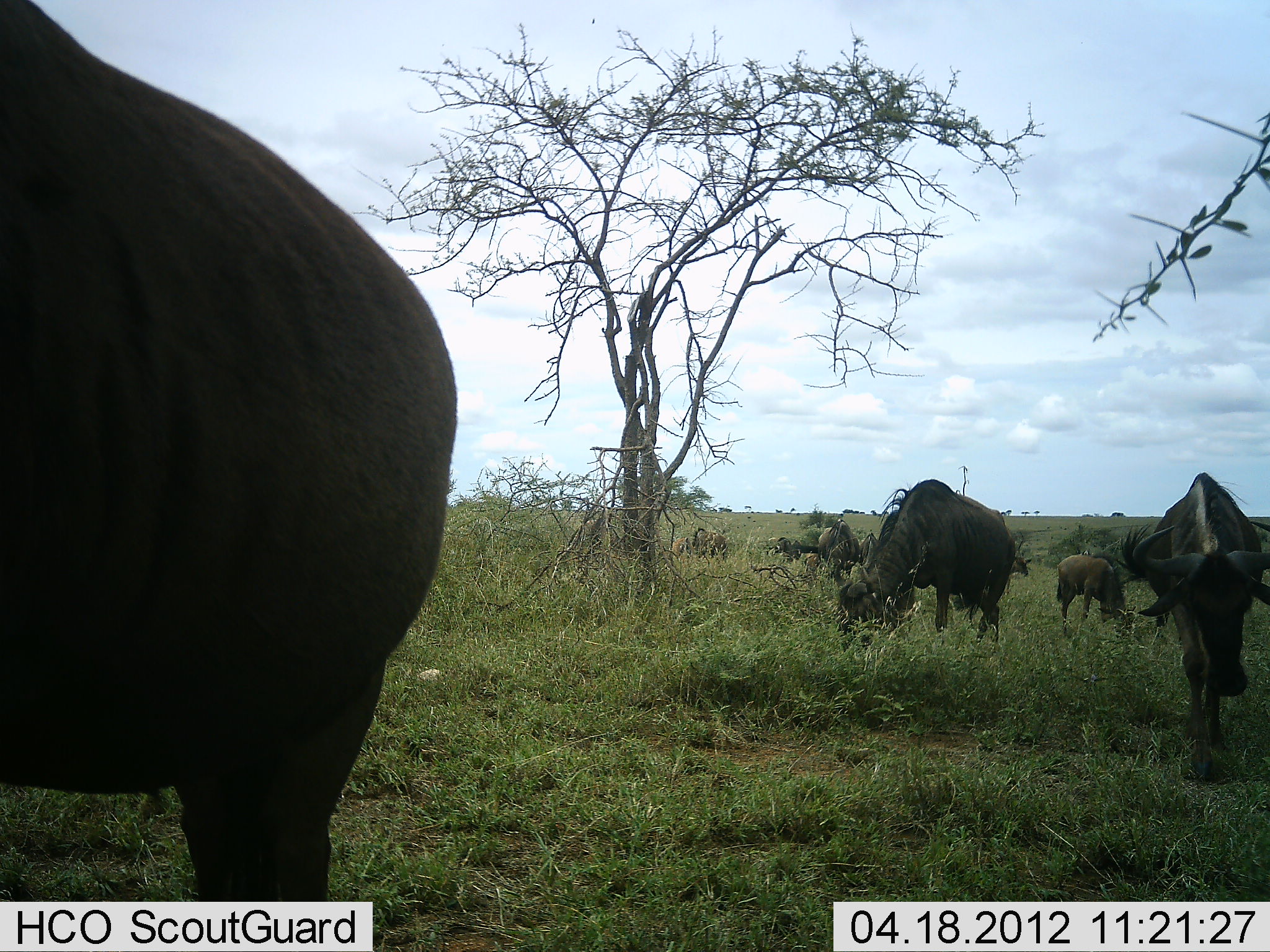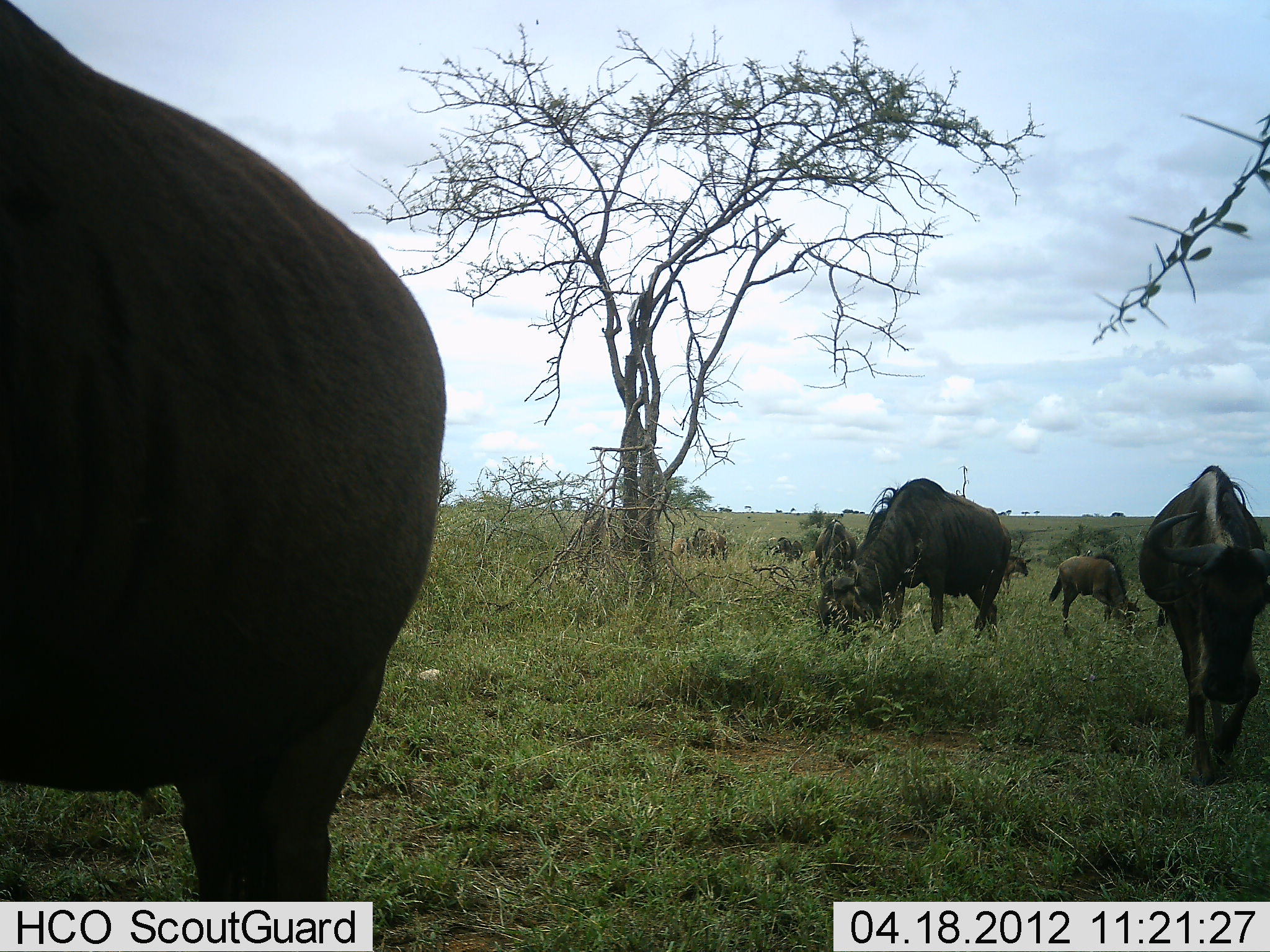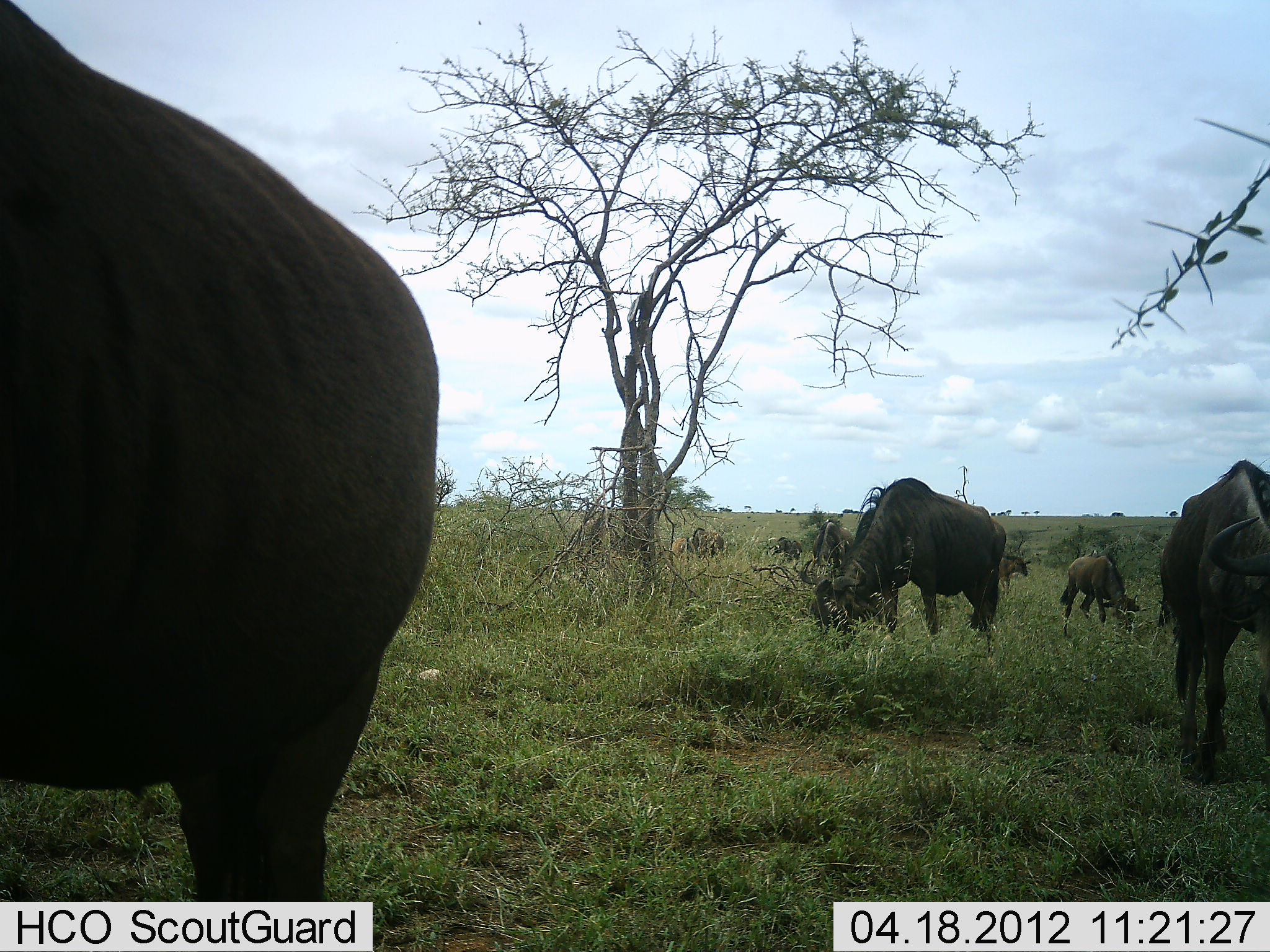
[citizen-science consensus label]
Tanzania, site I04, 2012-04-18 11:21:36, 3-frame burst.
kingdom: Animalia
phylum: Chordata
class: Mammalia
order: Artiodactyla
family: Bovidae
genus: Connochaetes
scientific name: Connochaetes taurinus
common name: blue wildebeest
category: wildebeest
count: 8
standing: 8%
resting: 0%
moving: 46%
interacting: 0%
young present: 58%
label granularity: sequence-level